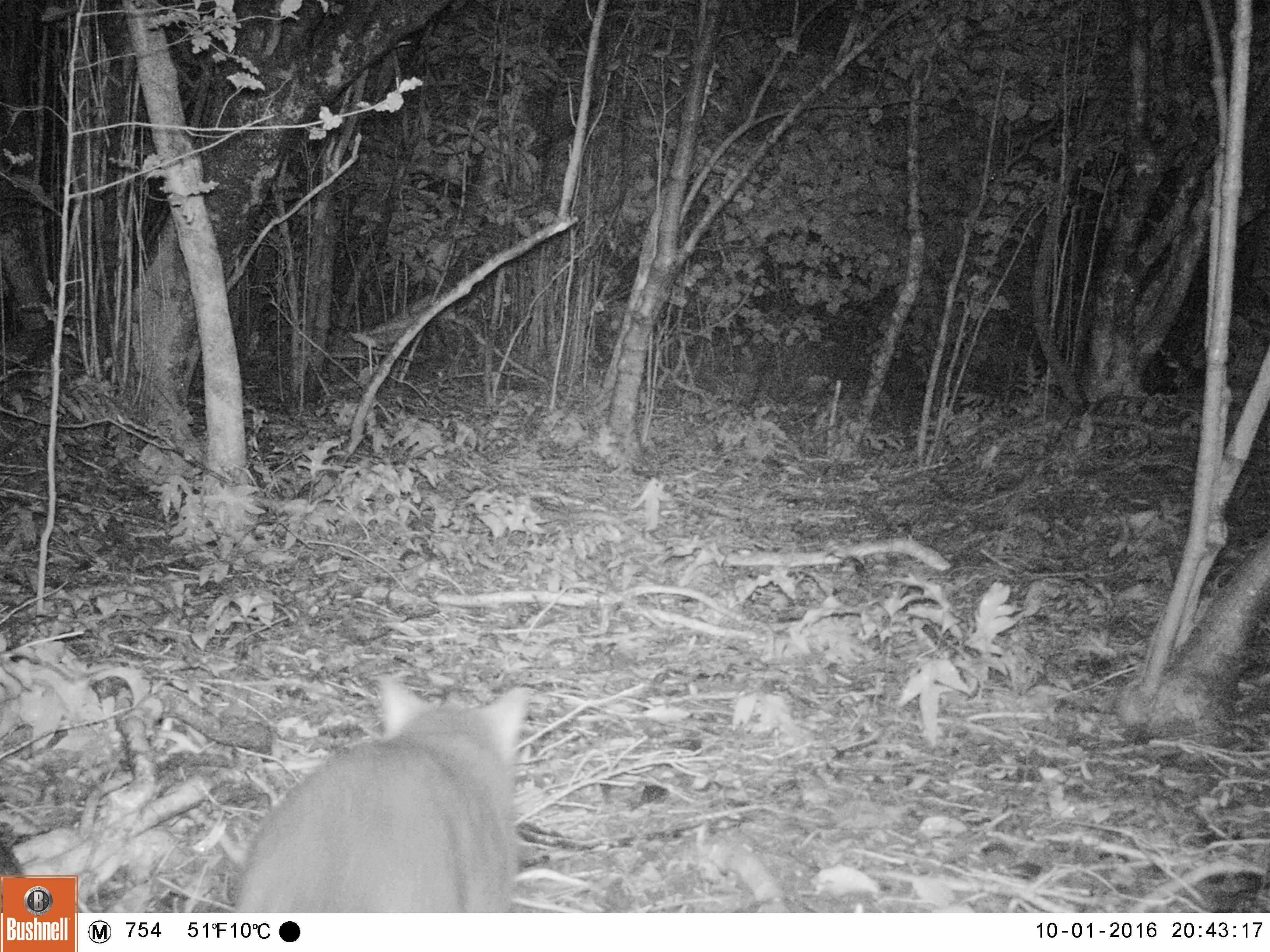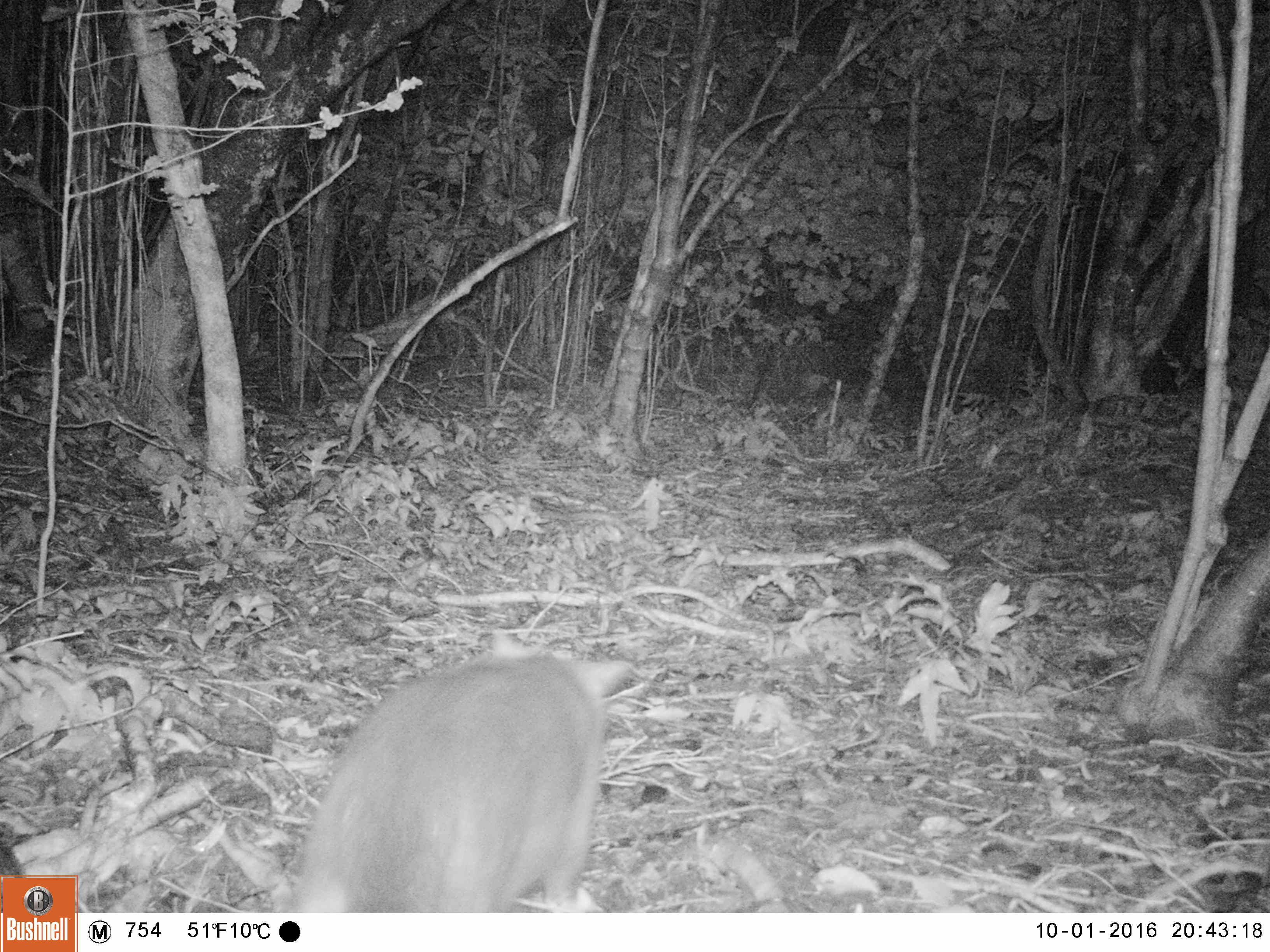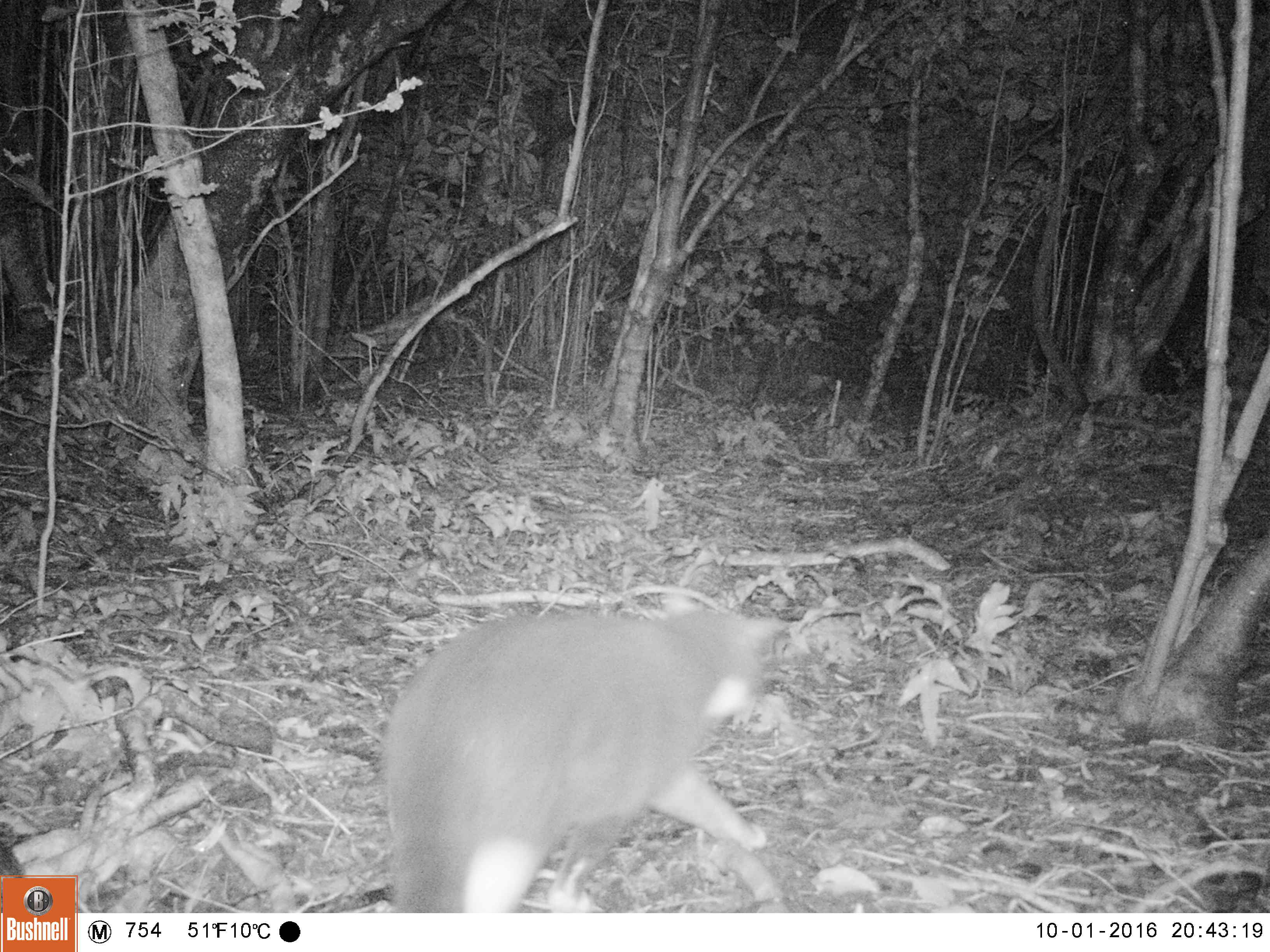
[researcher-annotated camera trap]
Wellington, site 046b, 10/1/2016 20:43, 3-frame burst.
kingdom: Animalia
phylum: Chordata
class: Mammalia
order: Carnivora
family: Felidae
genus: Felis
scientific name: Felis catus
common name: cat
Cat (Felis catus).